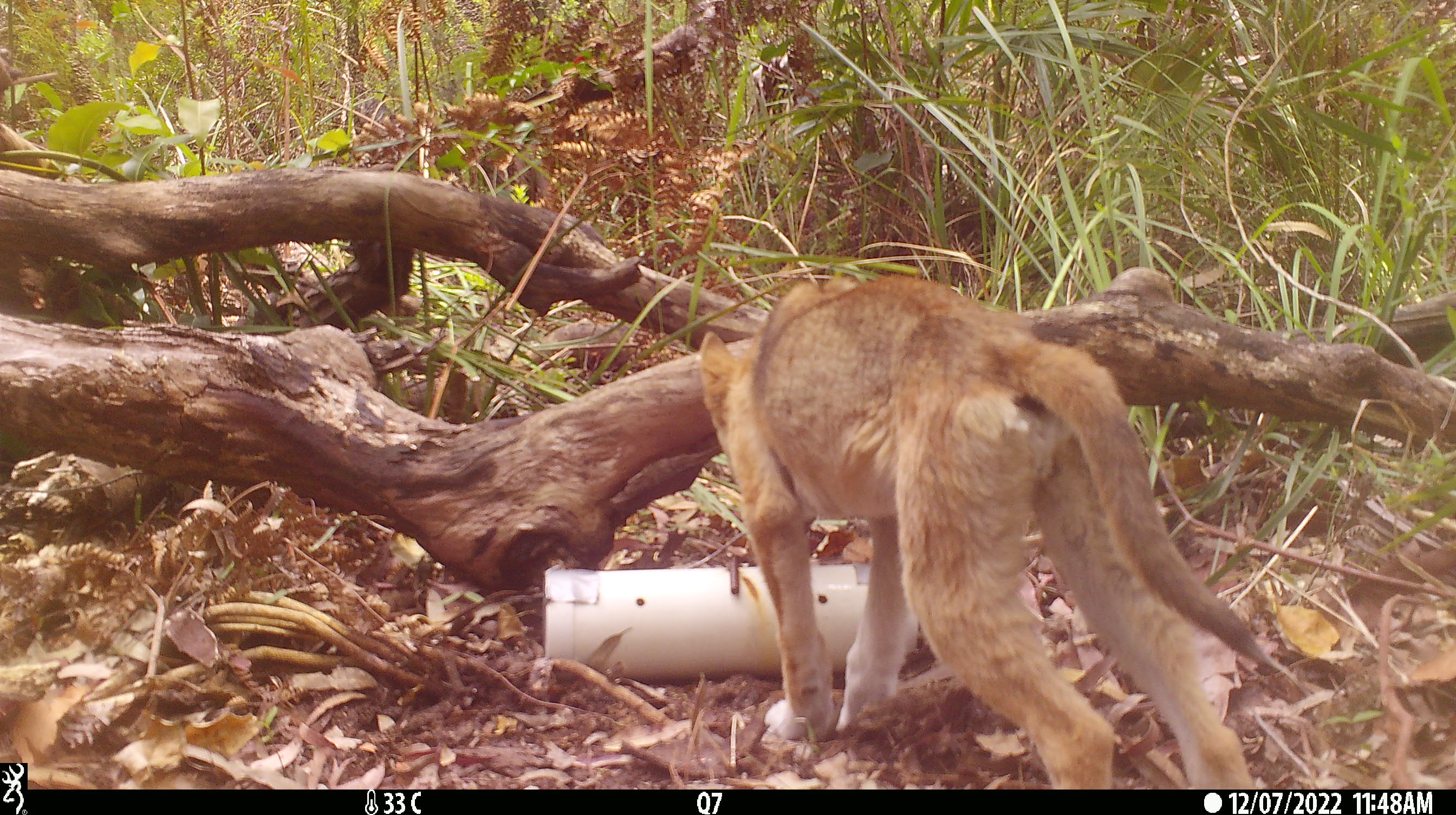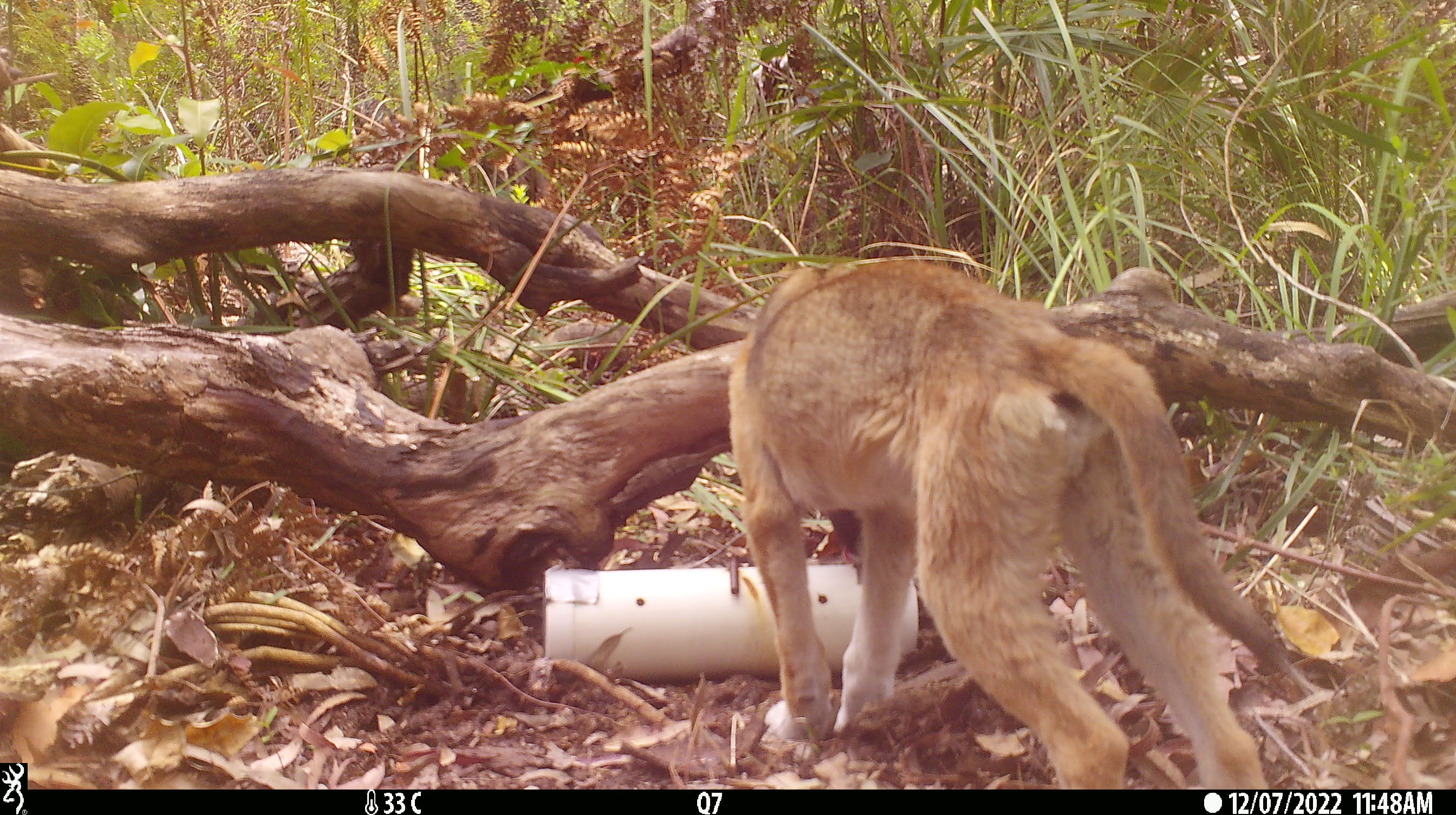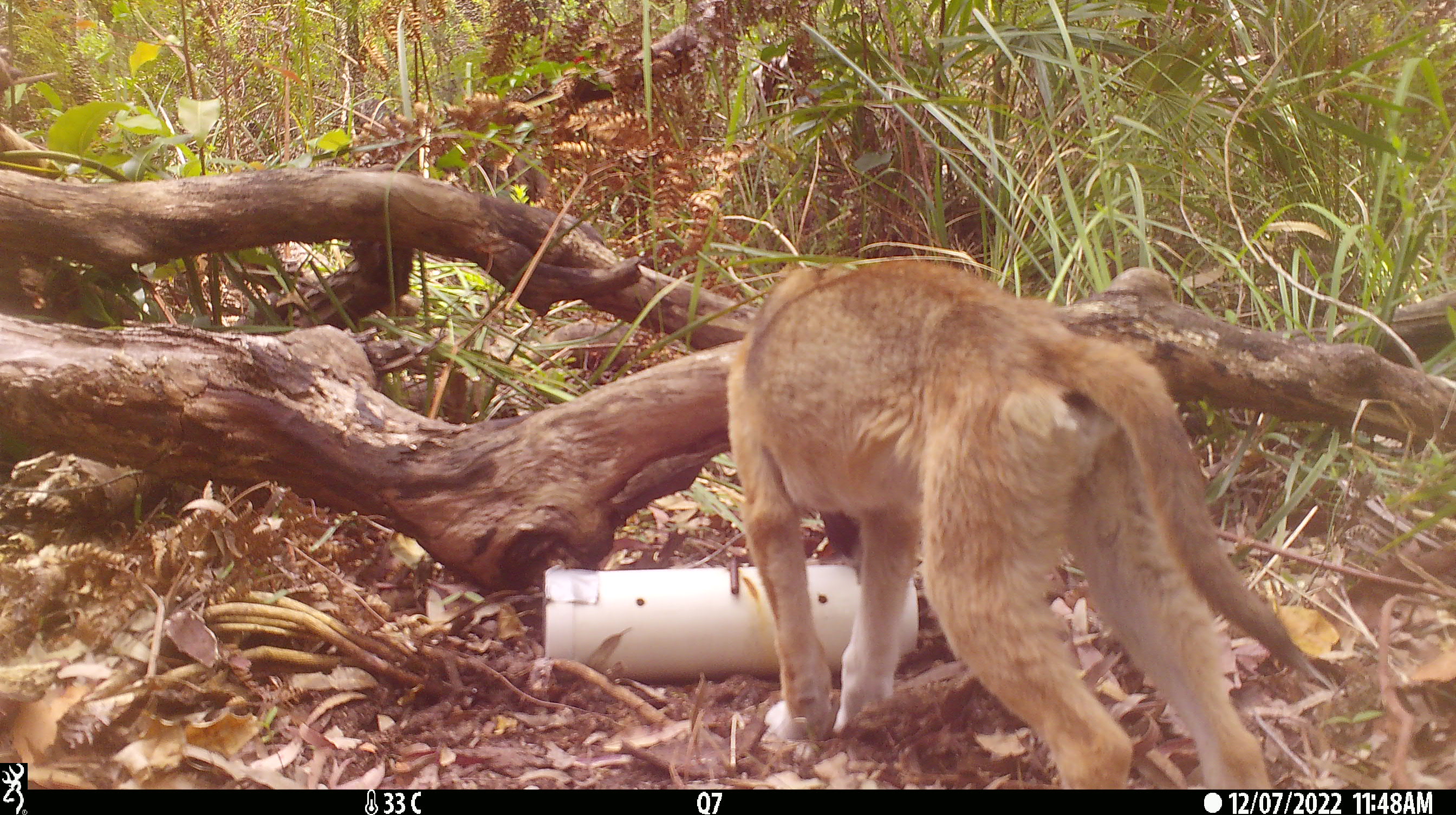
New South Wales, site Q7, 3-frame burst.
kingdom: Animalia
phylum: Chordata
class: Mammalia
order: Carnivora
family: Canidae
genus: Canis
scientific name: Canis familiaris dingo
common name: dingo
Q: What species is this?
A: Dingo (Canis familiaris dingo).